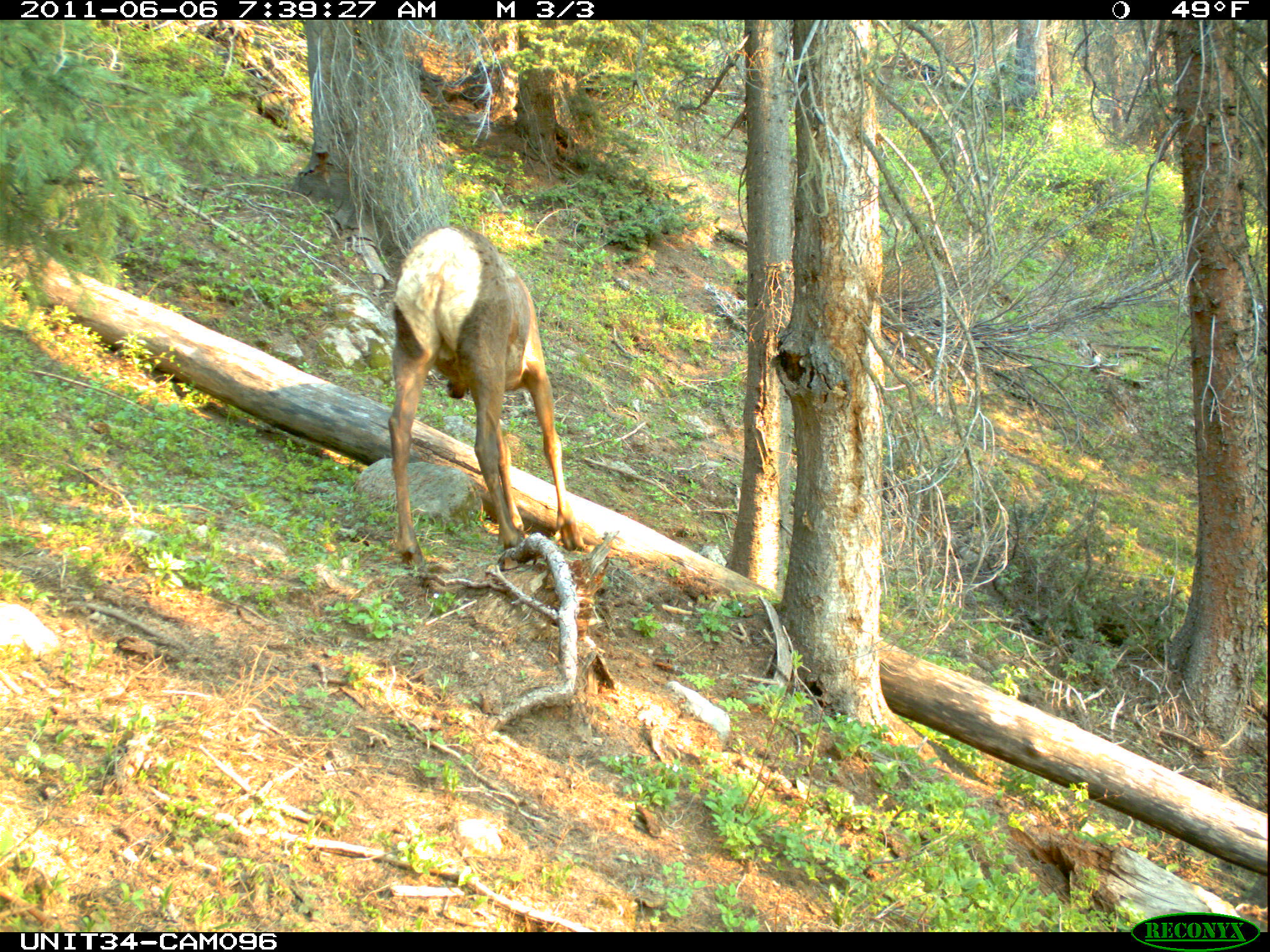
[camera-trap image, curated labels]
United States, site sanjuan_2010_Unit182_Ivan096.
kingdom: Animalia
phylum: Chordata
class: Mammalia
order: Artiodactyla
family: Cervidae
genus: Cervus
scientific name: Cervus elaphus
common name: red deer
Cervus elaphus (red deer).